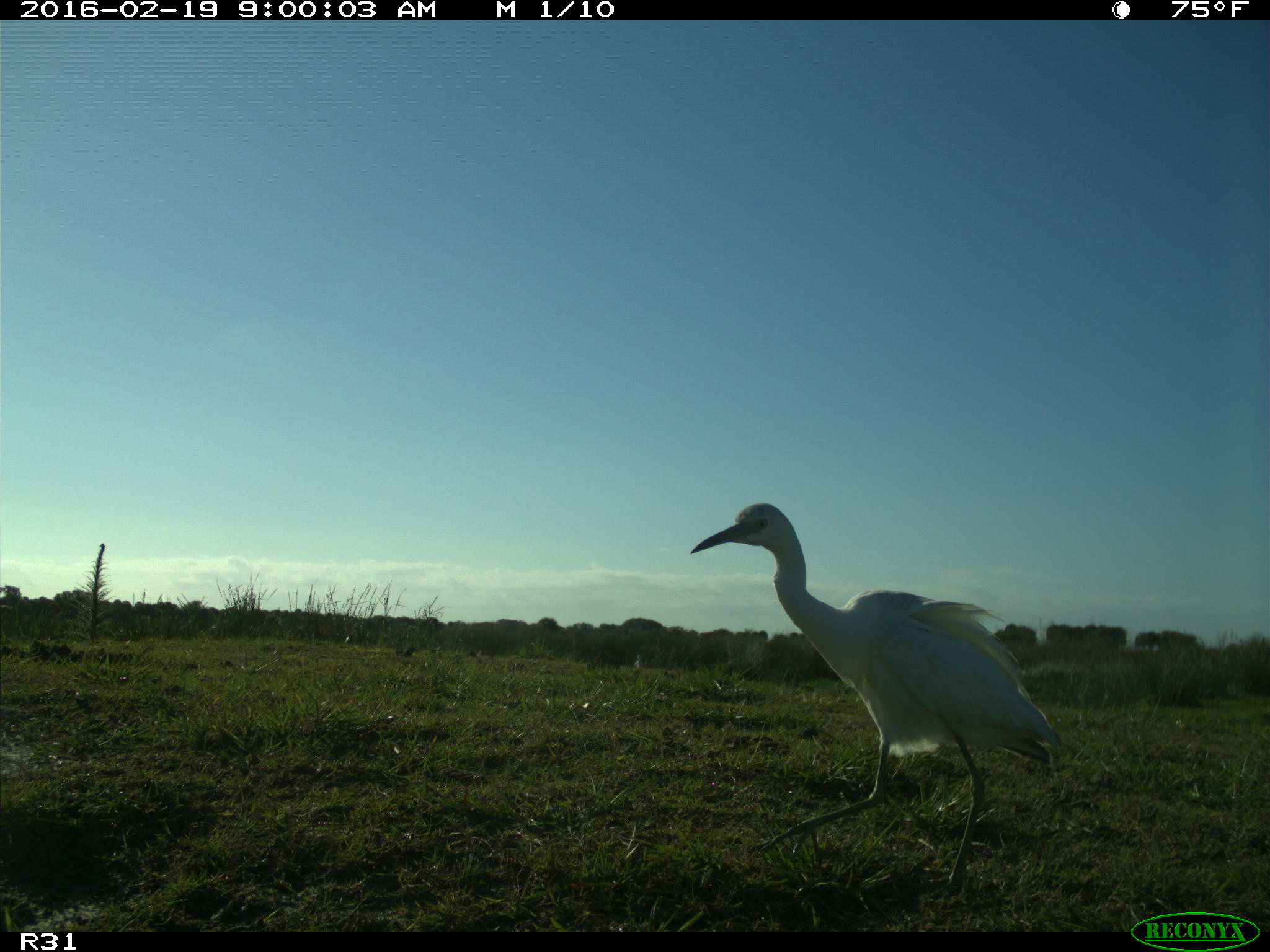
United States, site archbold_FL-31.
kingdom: Animalia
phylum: Chordata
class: Aves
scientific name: Aves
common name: birds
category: unidentified bird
Unidentified bird (birds) (Aves).